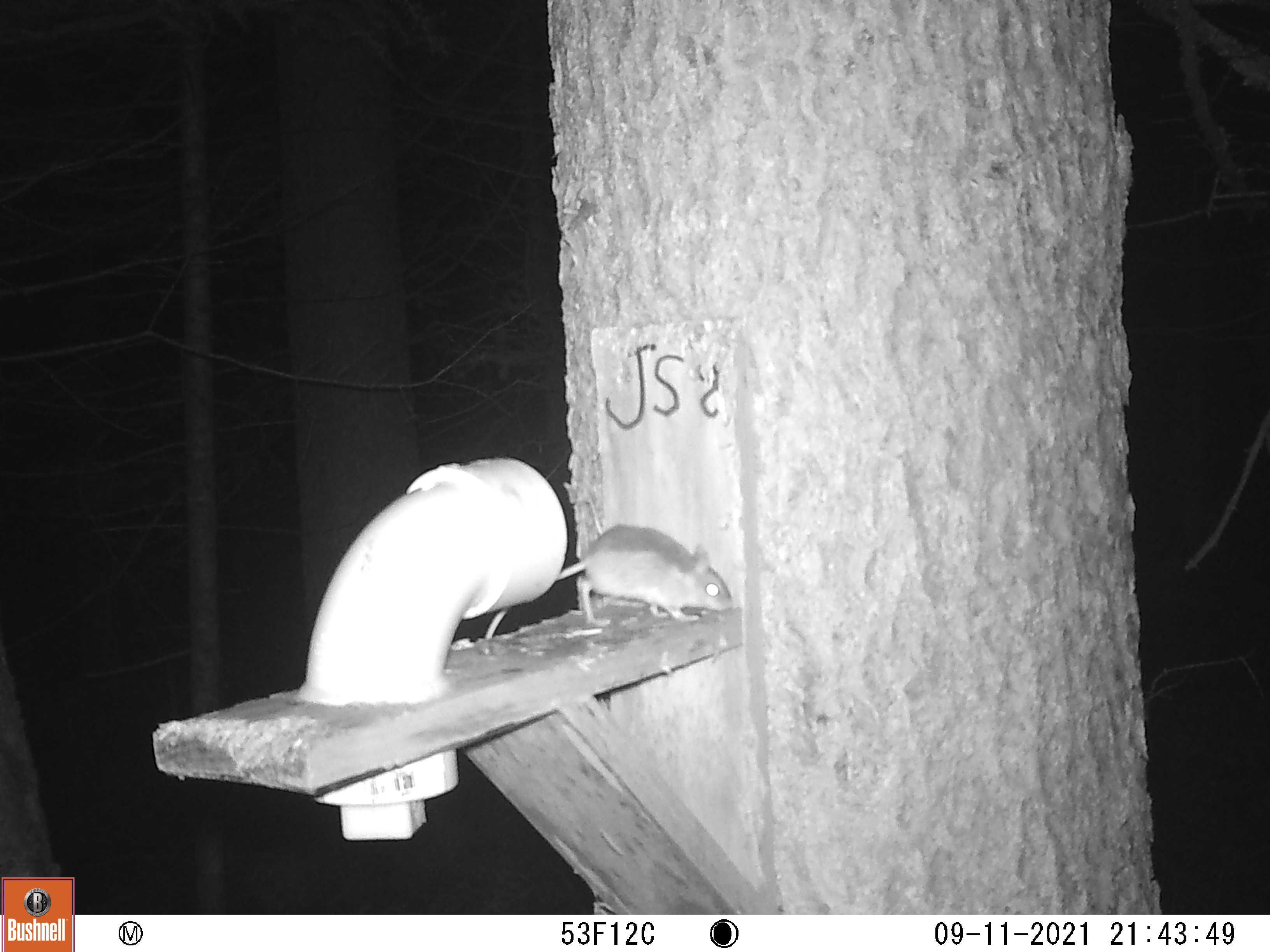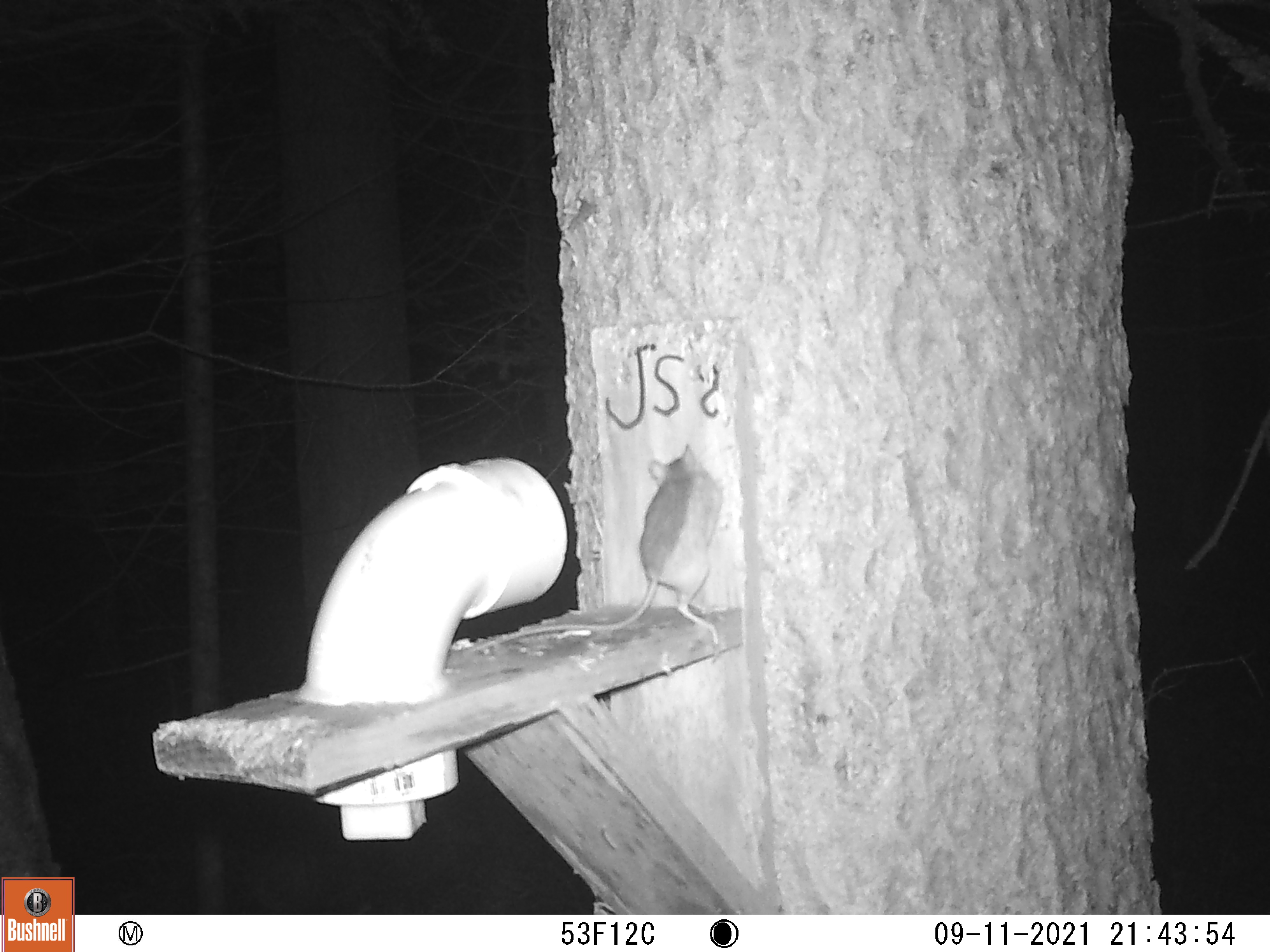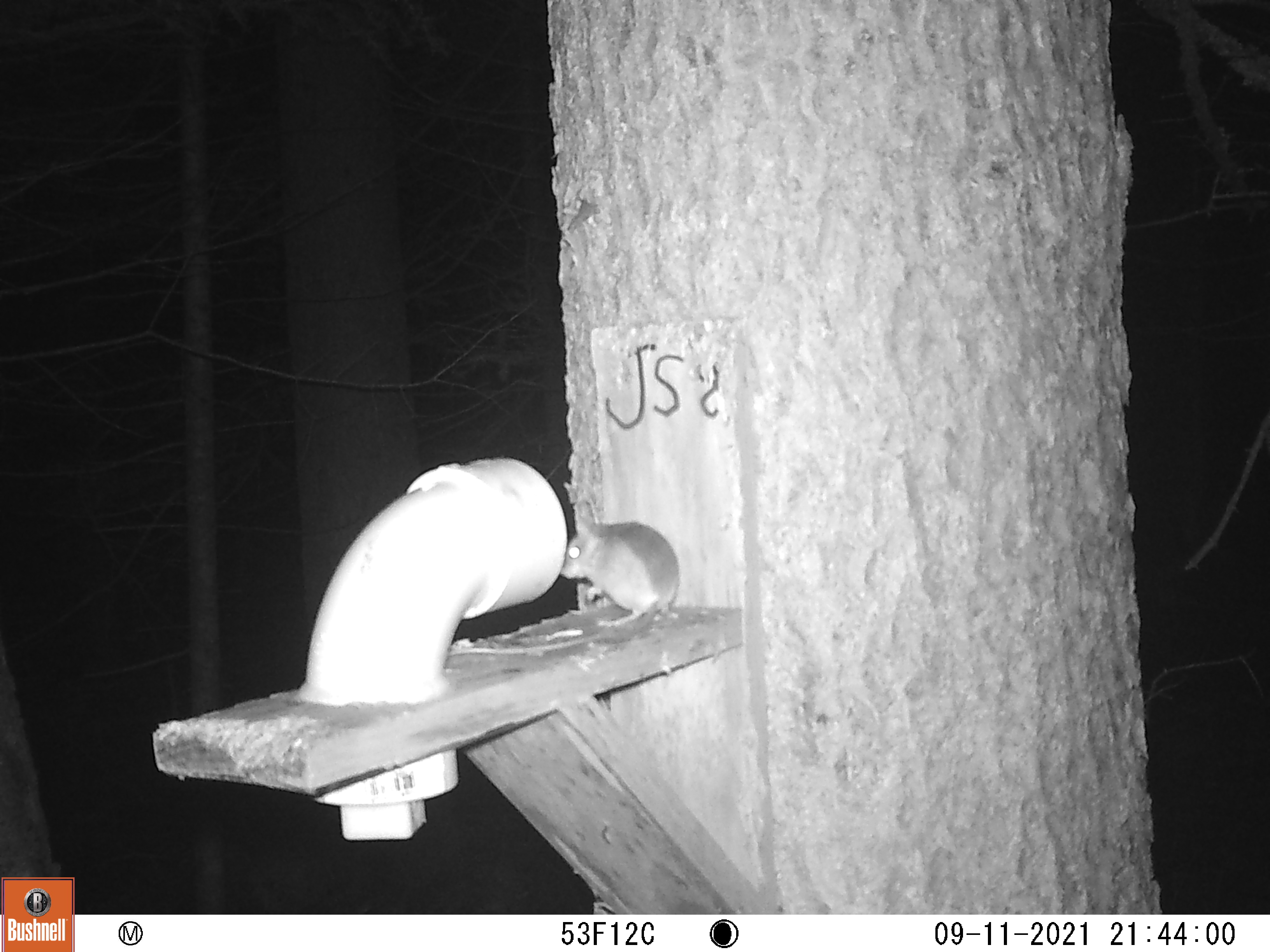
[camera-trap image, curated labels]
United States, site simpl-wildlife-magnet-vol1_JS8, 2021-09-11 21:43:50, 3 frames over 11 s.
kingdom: Animalia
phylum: Chordata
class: Mammalia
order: Rodentia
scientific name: Rodentia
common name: mouse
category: mouse sp.